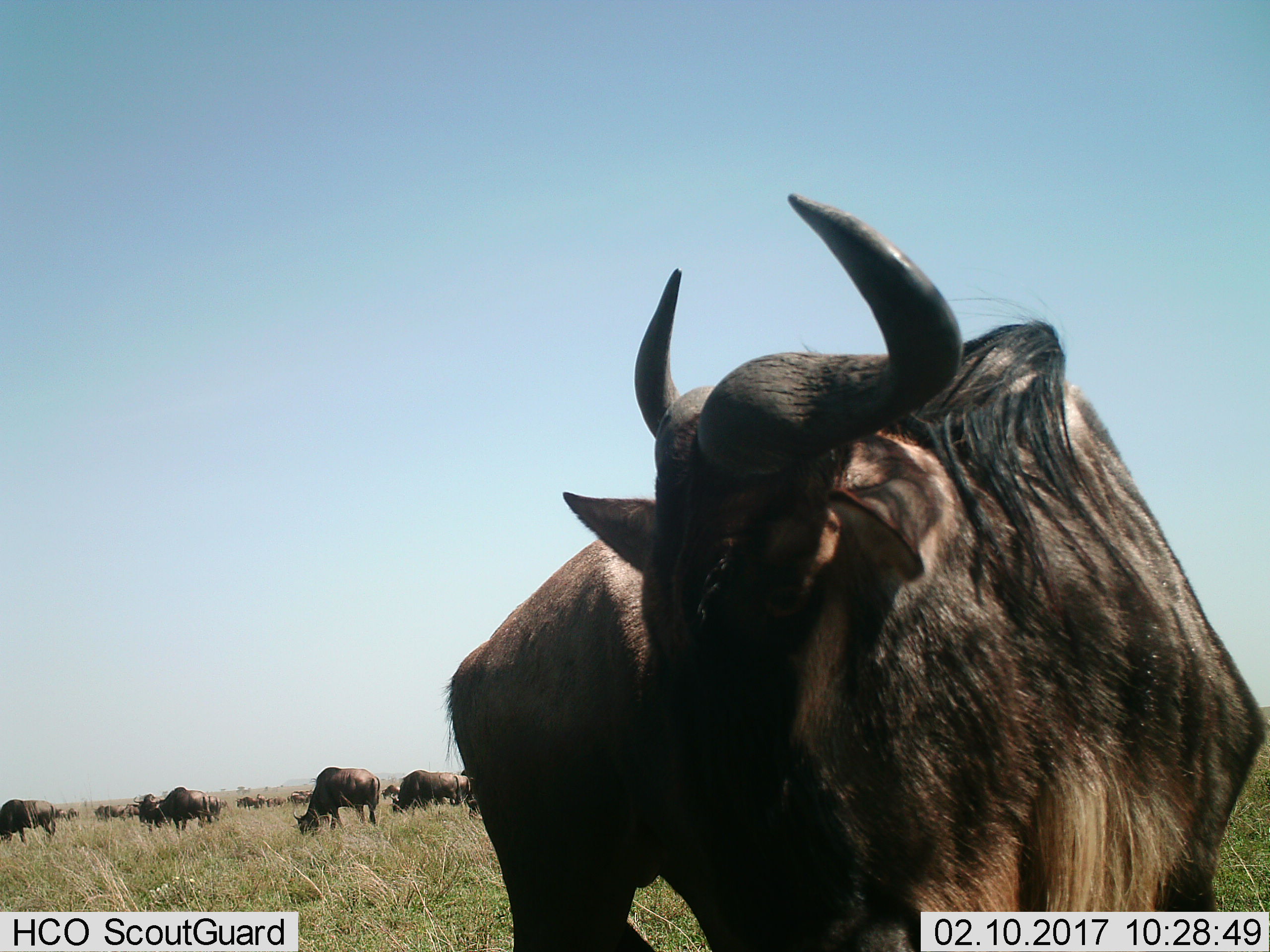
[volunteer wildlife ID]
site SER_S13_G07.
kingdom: Animalia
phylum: Chordata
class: Mammalia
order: Artiodactyla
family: Bovidae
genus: Connochaetes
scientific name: Connochaetes taurinus taurinus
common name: blue wildebeest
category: wildebeestblue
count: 11-50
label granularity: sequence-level